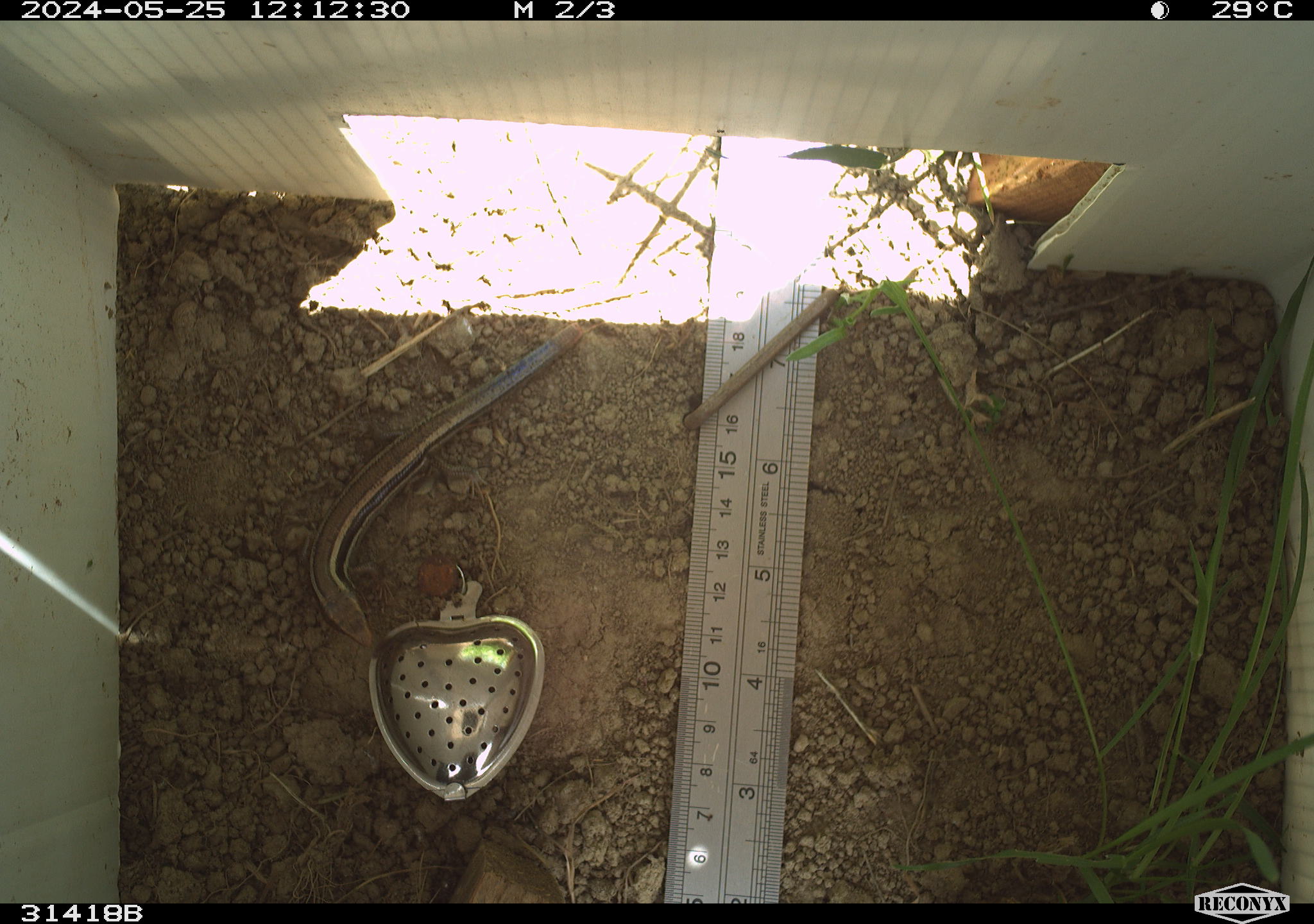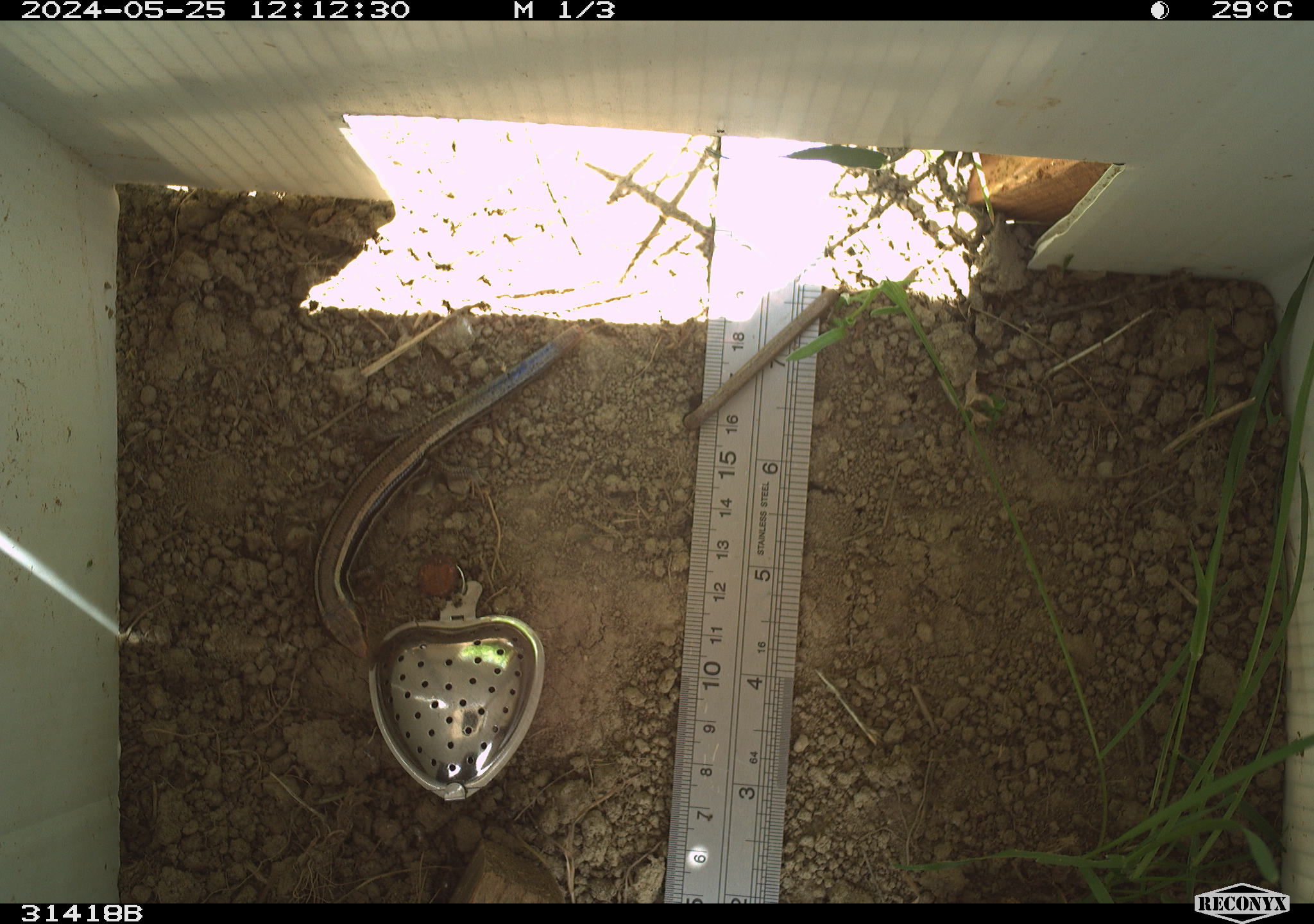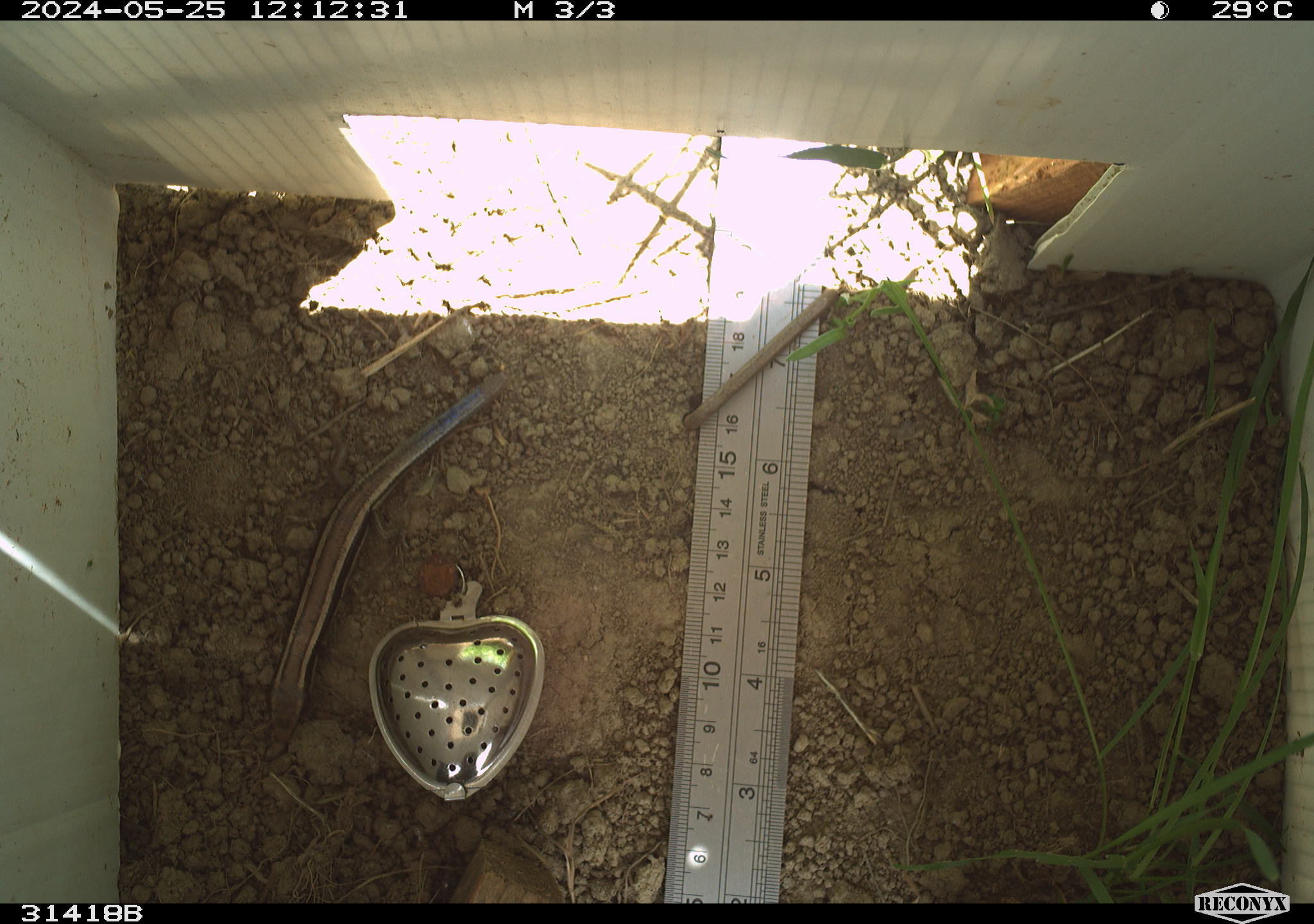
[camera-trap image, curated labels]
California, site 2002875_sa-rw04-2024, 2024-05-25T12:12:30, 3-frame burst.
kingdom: Animalia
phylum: Chordata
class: Reptilia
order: Squamata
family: Scincidae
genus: Plestiodon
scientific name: Plestiodon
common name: blue-tailed skinks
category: plestiodon species